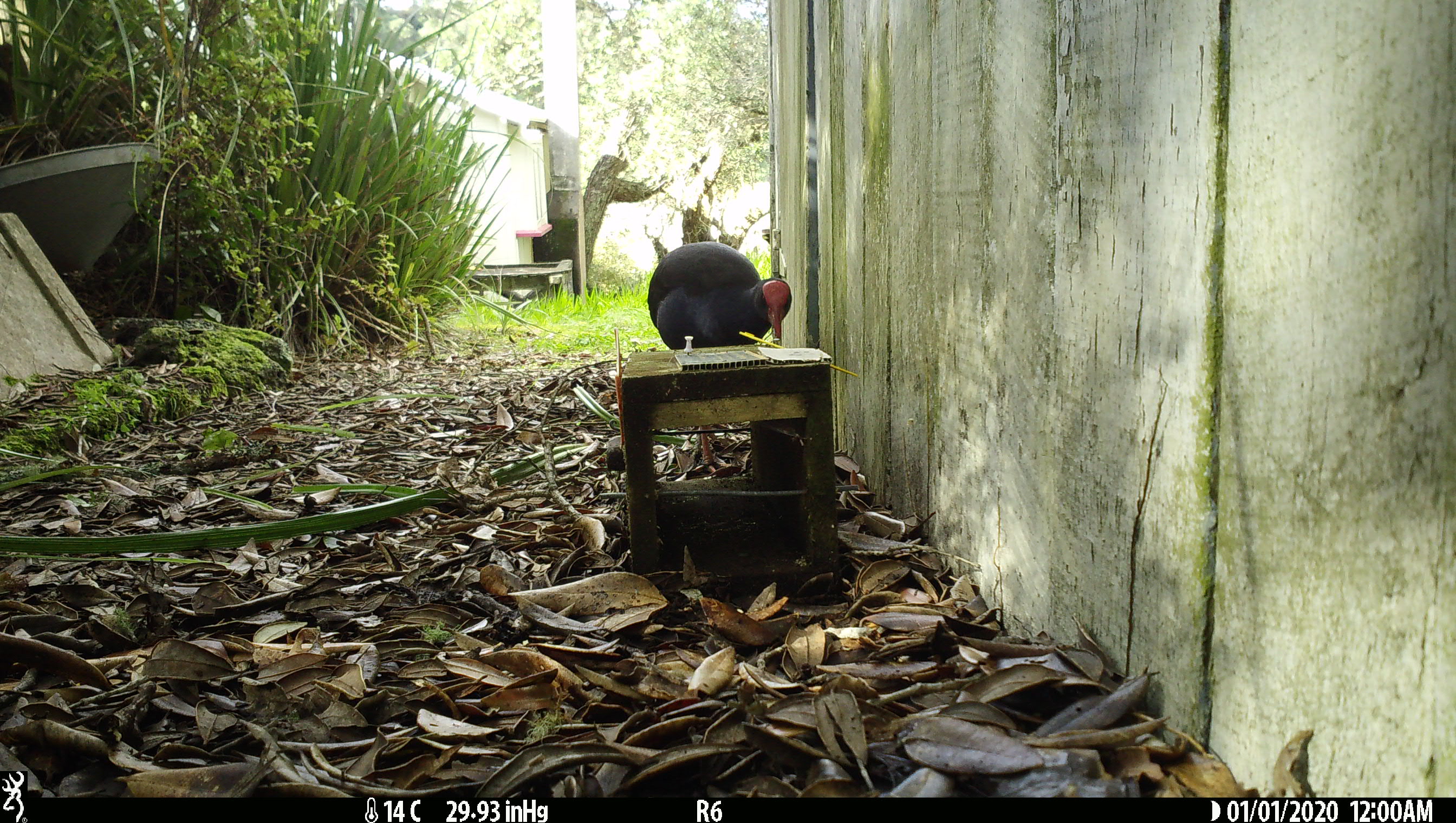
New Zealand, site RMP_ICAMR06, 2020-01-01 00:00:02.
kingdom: Animalia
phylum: Chordata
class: Aves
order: Gruiformes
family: Rallidae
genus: Porphyrio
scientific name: Porphyrio melanotus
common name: australasian swamphen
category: pukeko